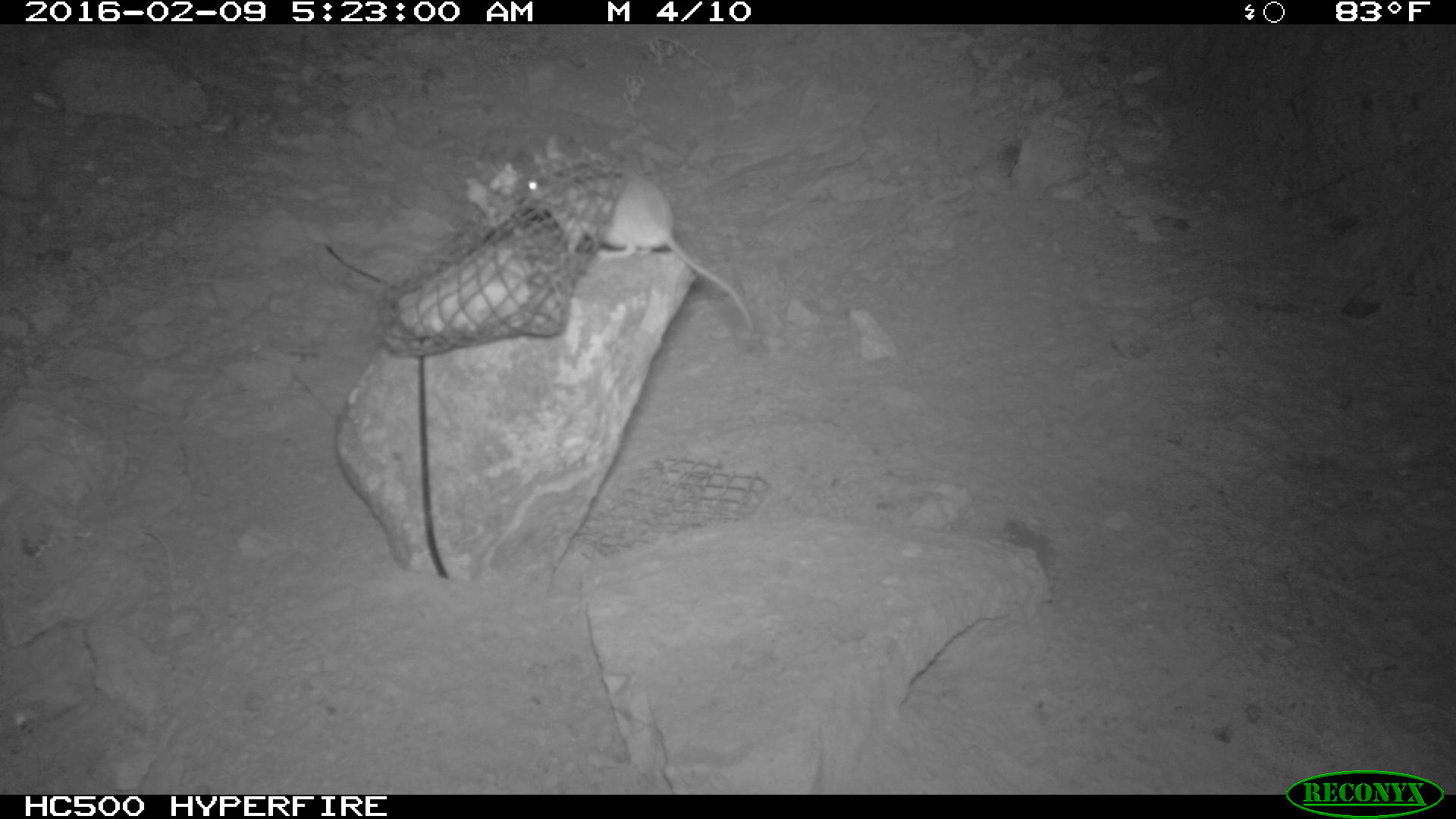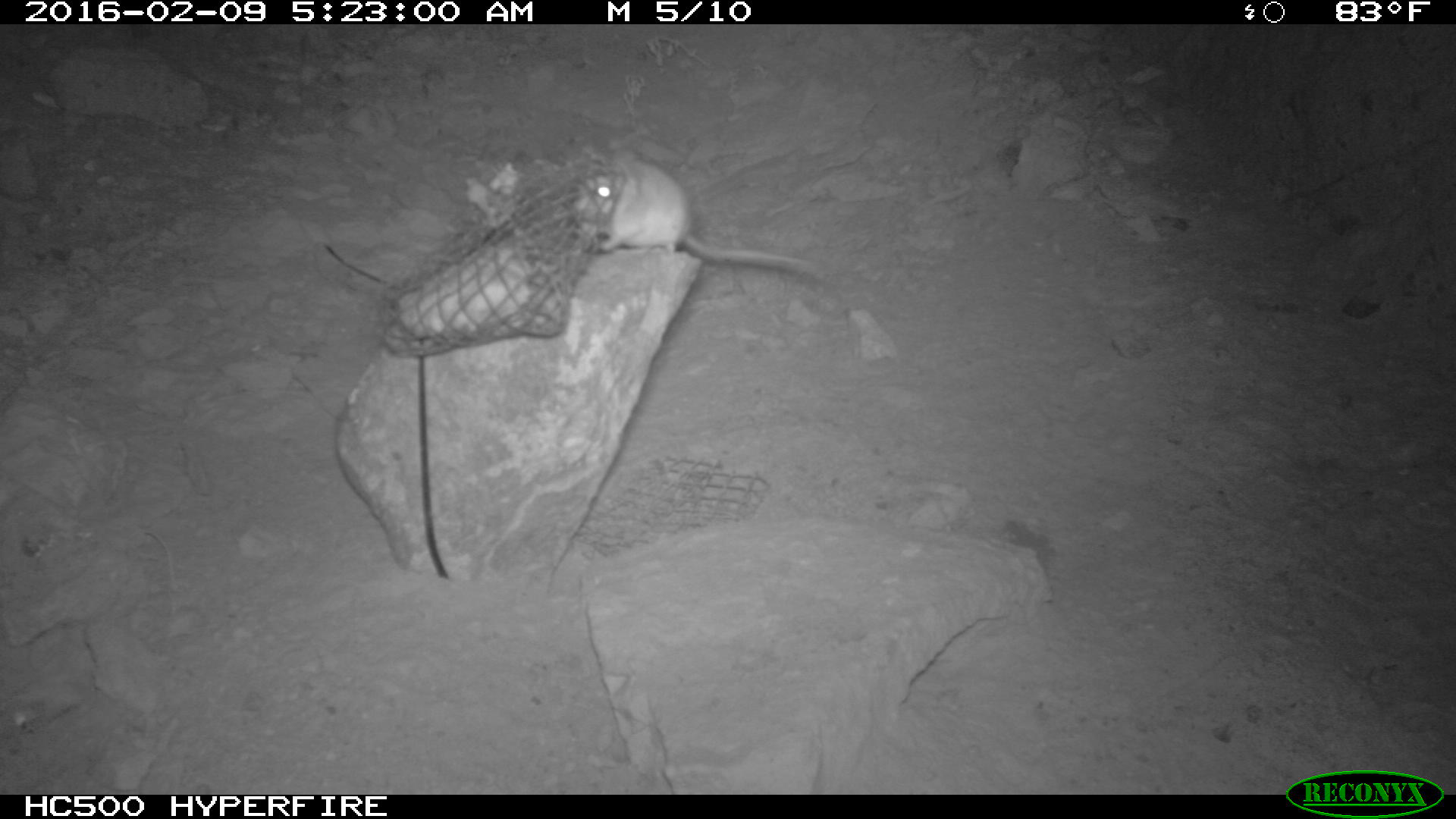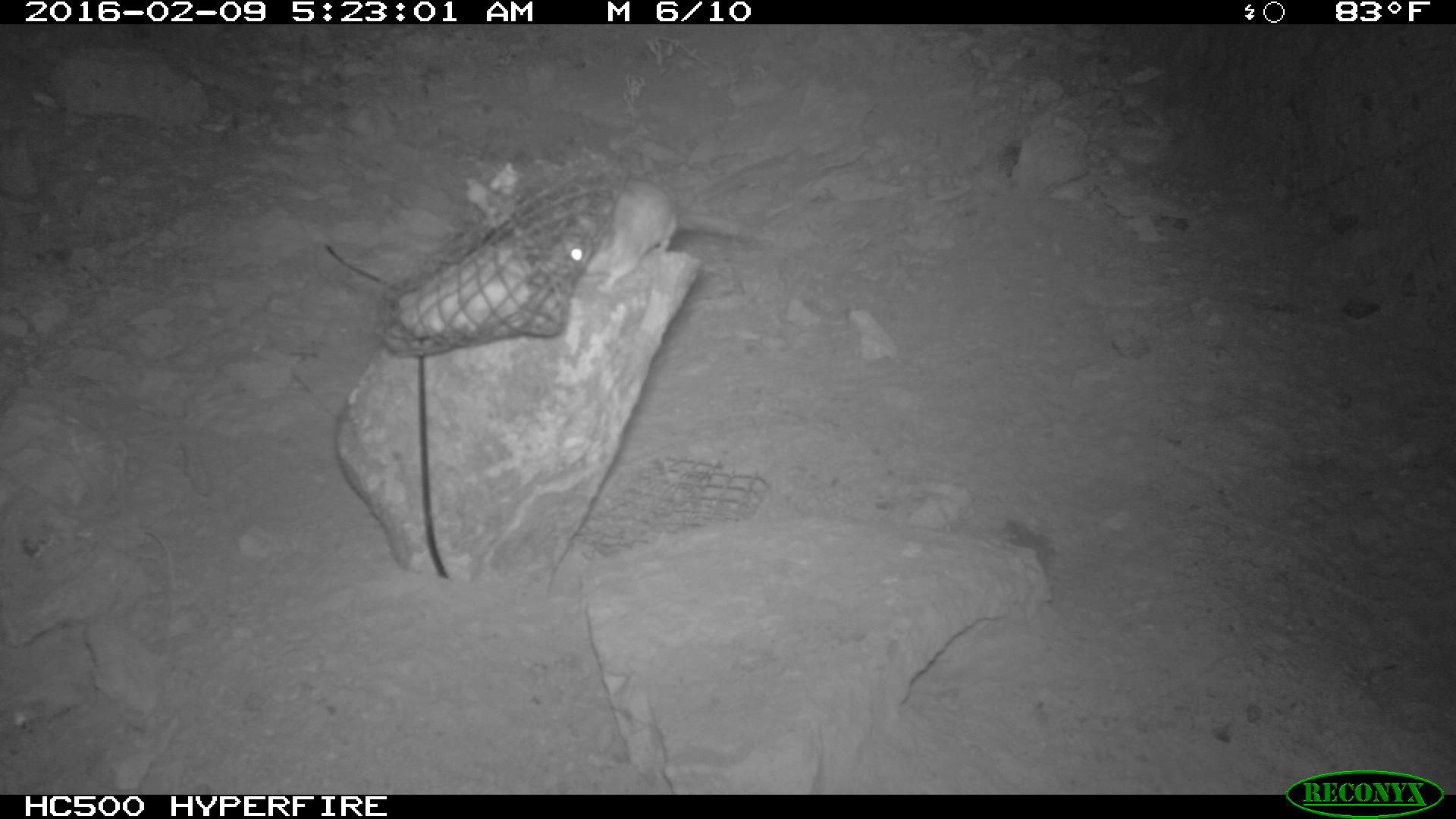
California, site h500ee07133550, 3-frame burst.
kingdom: Animalia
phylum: Chordata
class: Mammalia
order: Rodentia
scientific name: Rodentia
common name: rodent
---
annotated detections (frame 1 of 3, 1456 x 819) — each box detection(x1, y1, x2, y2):
rodent: detection(520, 133, 755, 331)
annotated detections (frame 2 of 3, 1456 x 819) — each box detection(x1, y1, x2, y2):
rodent: detection(570, 145, 811, 267)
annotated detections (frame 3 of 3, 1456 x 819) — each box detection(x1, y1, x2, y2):
rodent: detection(553, 173, 780, 294)